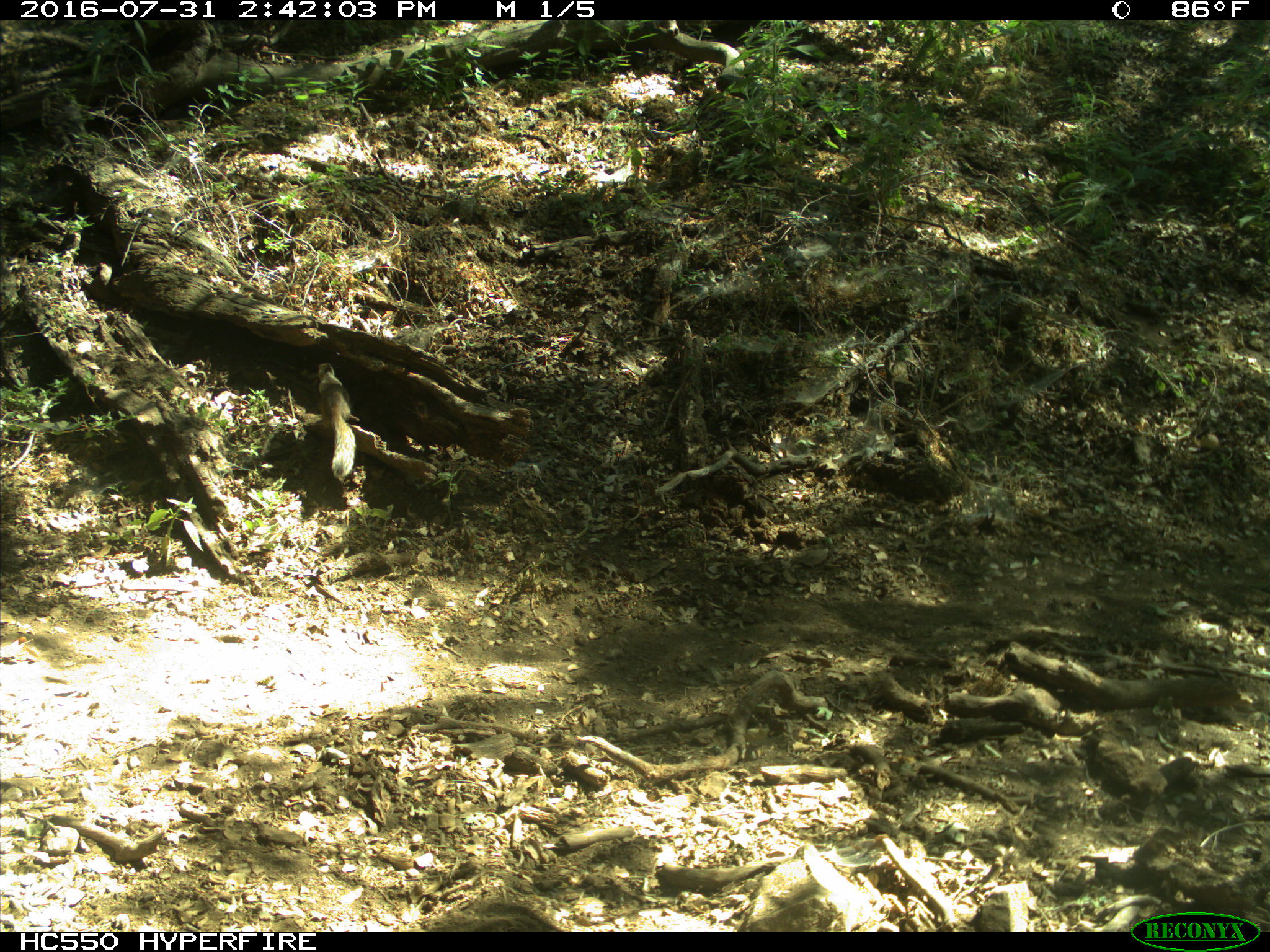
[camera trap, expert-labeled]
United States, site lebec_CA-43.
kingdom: Animalia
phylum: Chordata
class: Mammalia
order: Rodentia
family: Sciuridae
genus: Otospermophilus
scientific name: Otospermophilus beecheyi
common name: california ground squirrel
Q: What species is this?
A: Otospermophilus beecheyi (california ground squirrel).